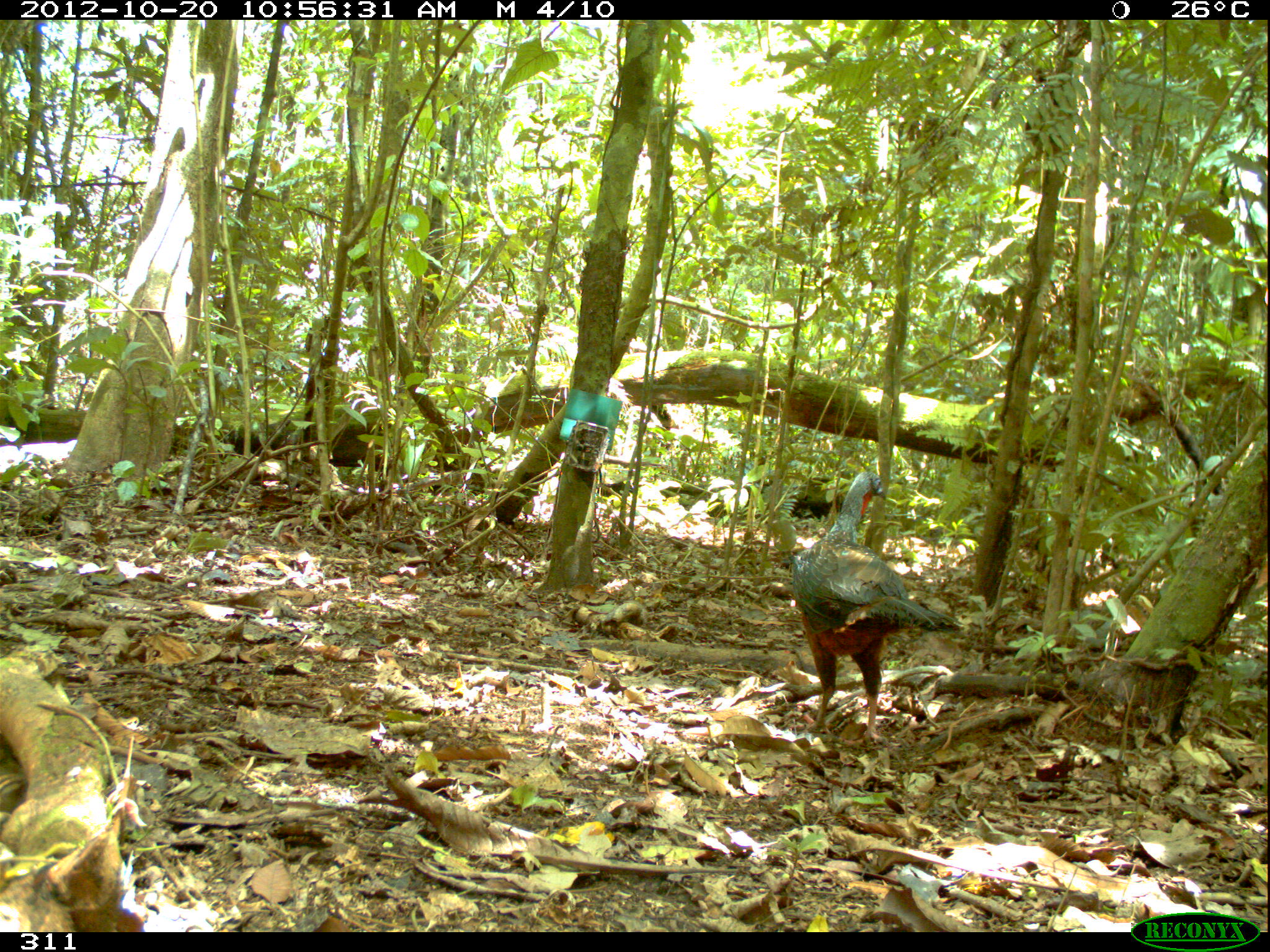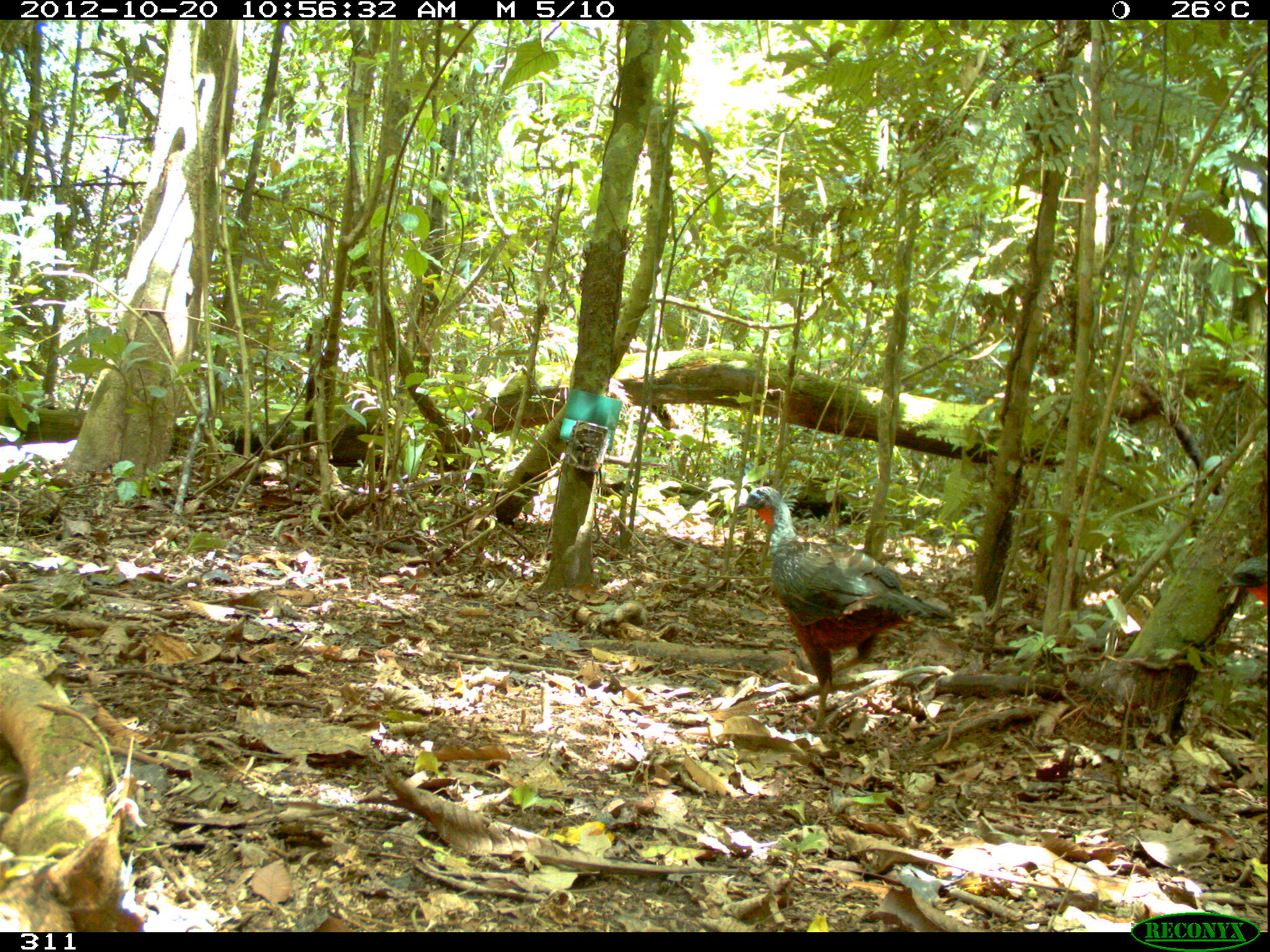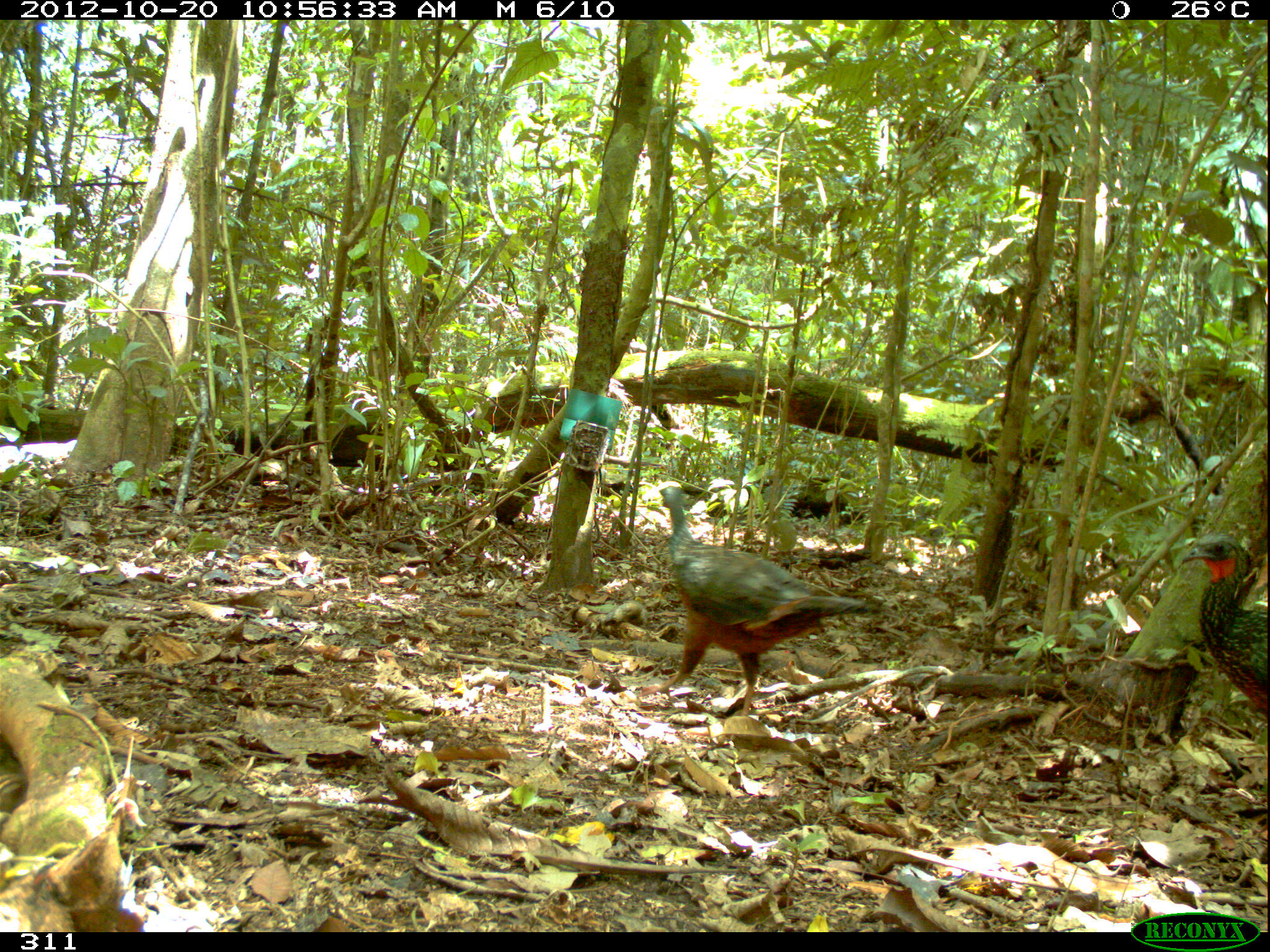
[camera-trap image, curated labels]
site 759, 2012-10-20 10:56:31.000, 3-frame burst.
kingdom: Animalia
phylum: Chordata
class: Aves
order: Galliformes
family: Cracidae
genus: Penelope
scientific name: Penelope jacquacu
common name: spix's guan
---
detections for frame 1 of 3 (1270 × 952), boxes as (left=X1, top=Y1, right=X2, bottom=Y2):
penelope jacquacu: (left=791, top=471, right=964, bottom=744)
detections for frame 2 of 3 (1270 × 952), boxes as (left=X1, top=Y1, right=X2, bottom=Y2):
penelope jacquacu: (left=739, top=486, right=956, bottom=735); (left=1217, top=556, right=1269, bottom=610)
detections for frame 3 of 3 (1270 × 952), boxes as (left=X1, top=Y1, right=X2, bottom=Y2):
penelope jacquacu: (left=639, top=485, right=869, bottom=716); (left=1182, top=532, right=1269, bottom=713)